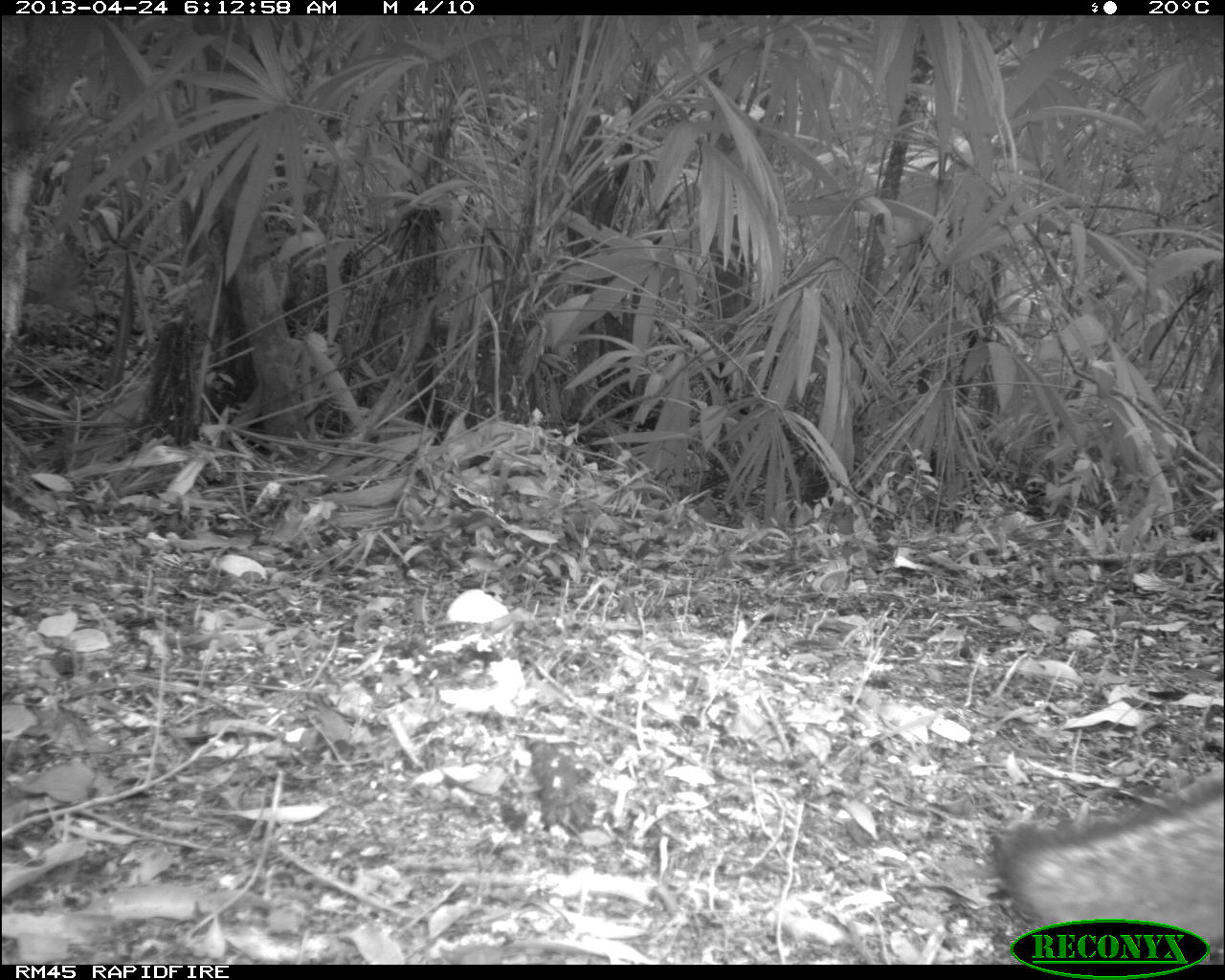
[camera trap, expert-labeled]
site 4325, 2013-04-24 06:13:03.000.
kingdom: Animalia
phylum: Chordata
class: Mammalia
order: Carnivora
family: Canidae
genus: Urocyon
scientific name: Urocyon cinereoargenteus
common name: gray fox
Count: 1.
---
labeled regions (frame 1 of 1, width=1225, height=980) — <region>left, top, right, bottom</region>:
urocyon cinereoargenteus: <region>985, 760, 1224, 963</region>